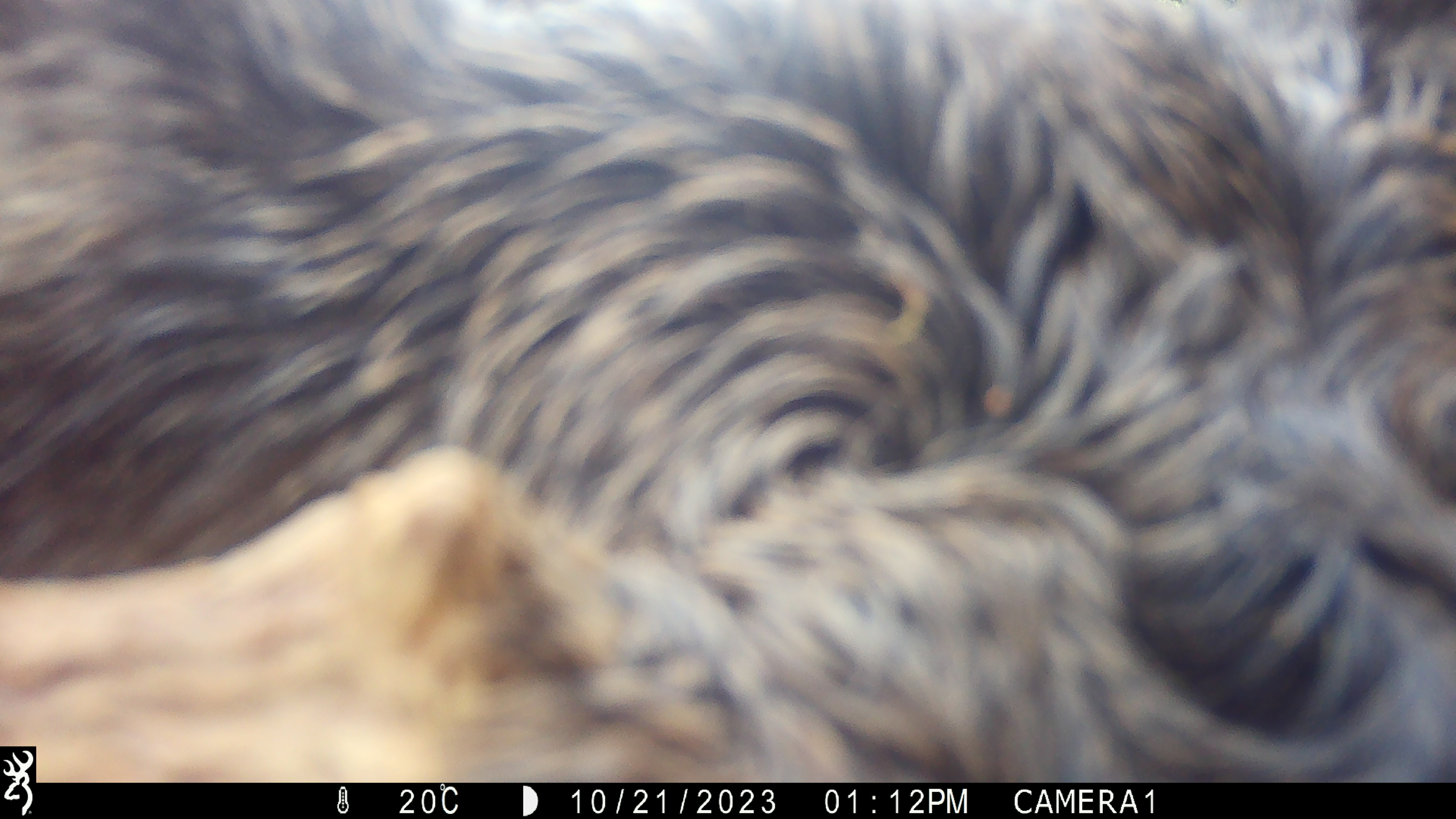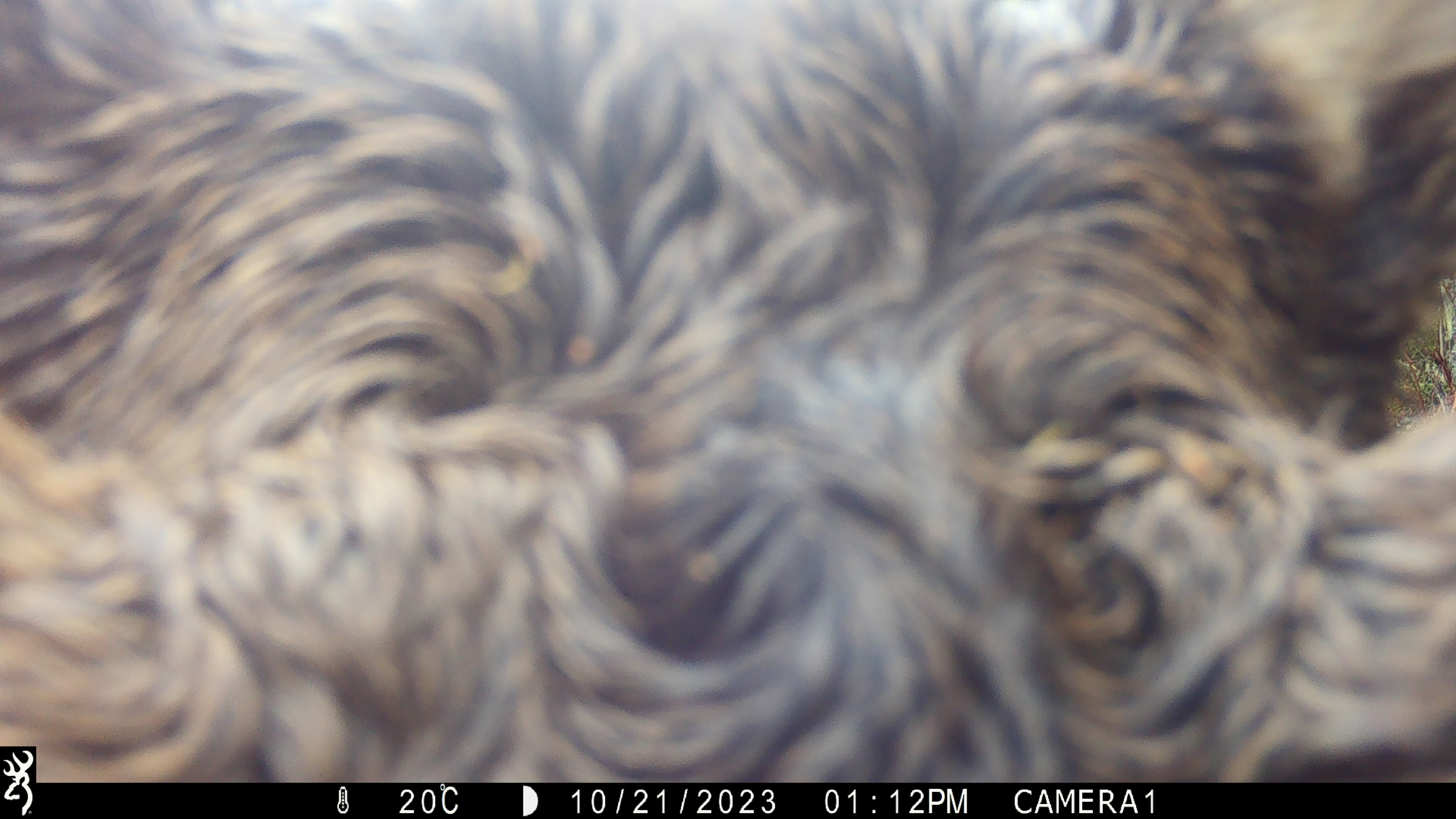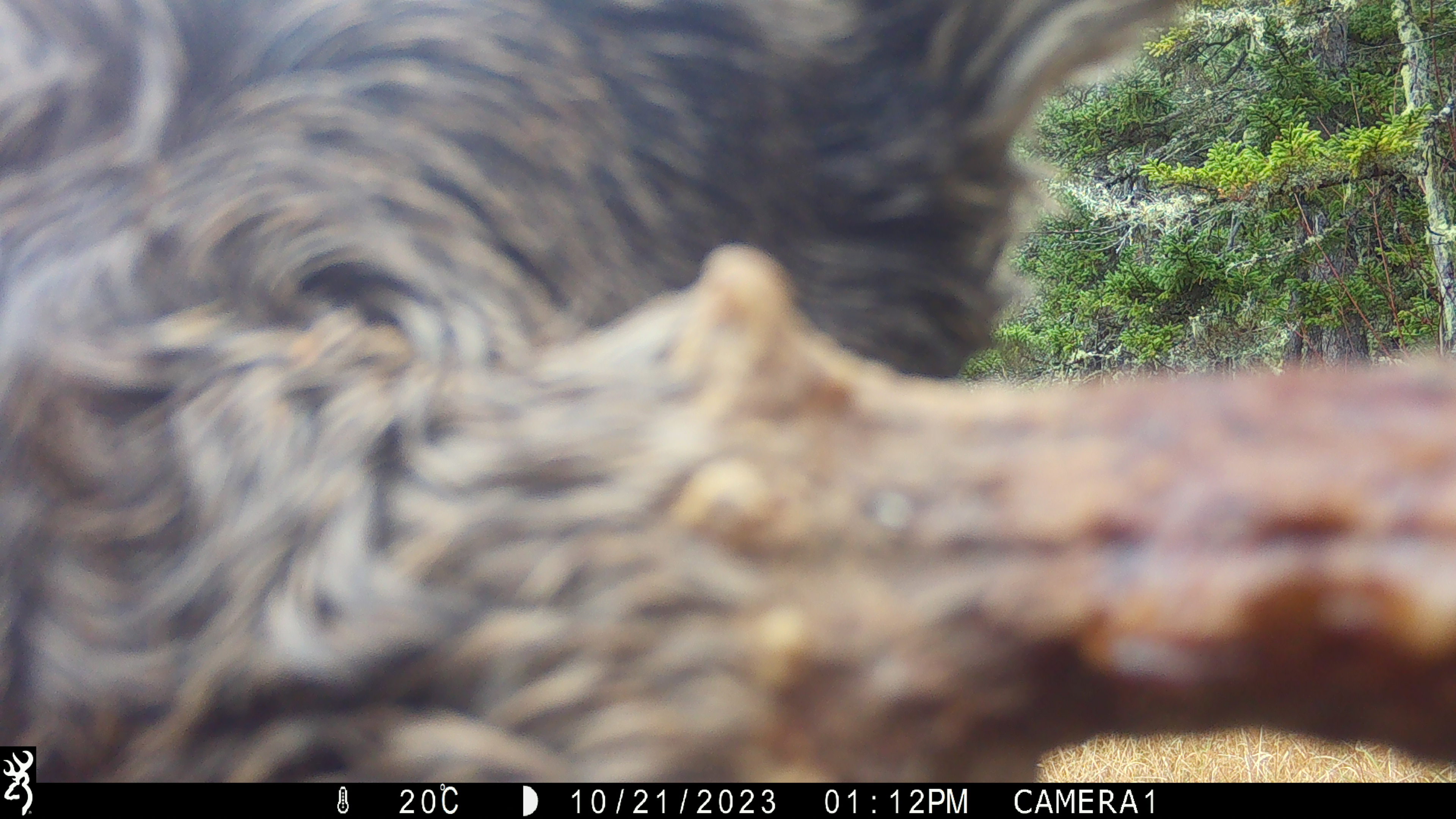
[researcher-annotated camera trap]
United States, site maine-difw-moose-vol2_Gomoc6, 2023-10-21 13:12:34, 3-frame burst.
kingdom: Animalia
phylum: Chordata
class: Mammalia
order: Artiodactyla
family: Cervidae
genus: Alces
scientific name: Alces alces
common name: moose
Moose (Alces alces).